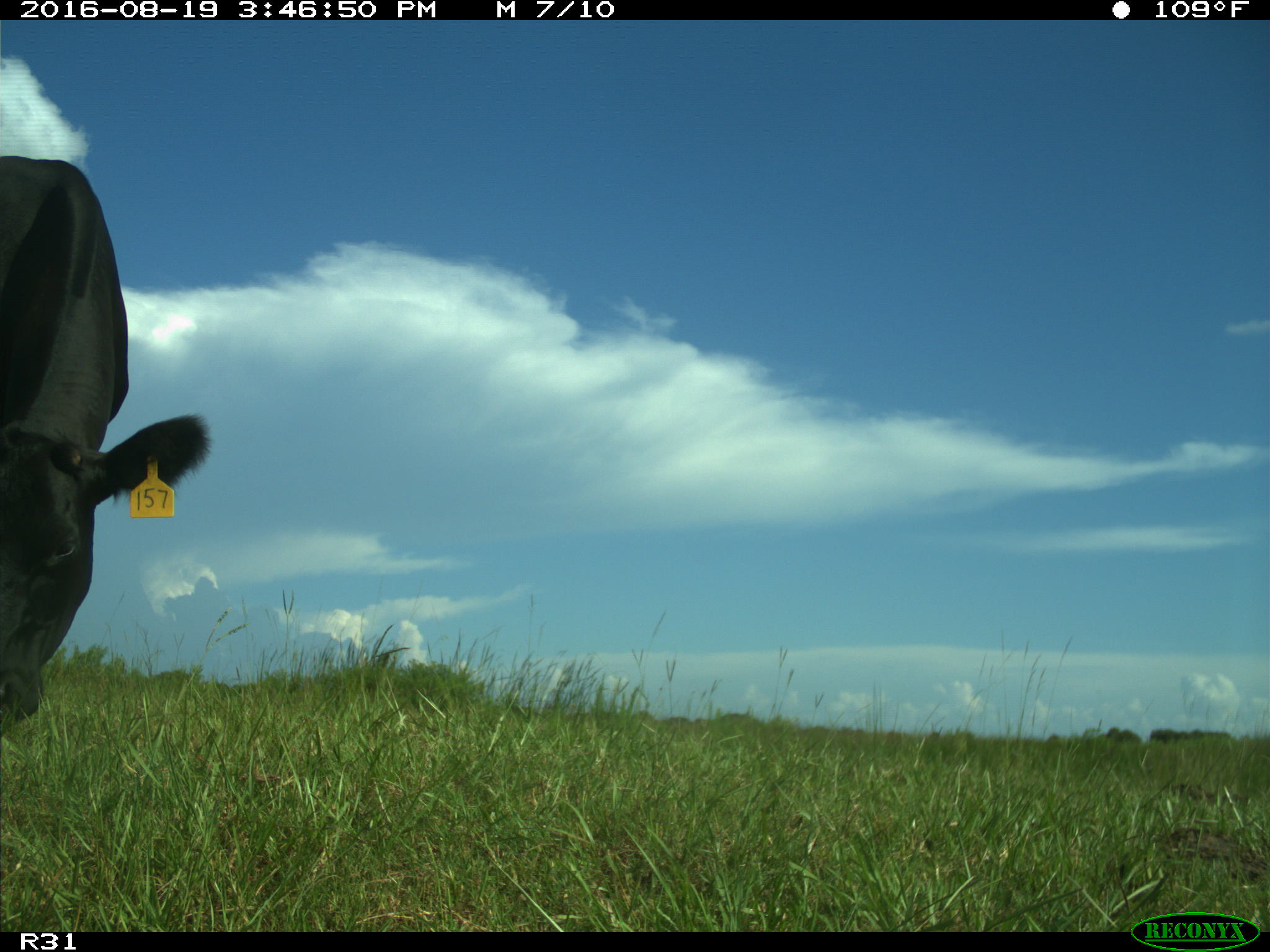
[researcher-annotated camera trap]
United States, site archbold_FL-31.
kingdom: Animalia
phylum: Chordata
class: Mammalia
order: Artiodactyla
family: Bovidae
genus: Bos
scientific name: Bos taurus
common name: domestic cow